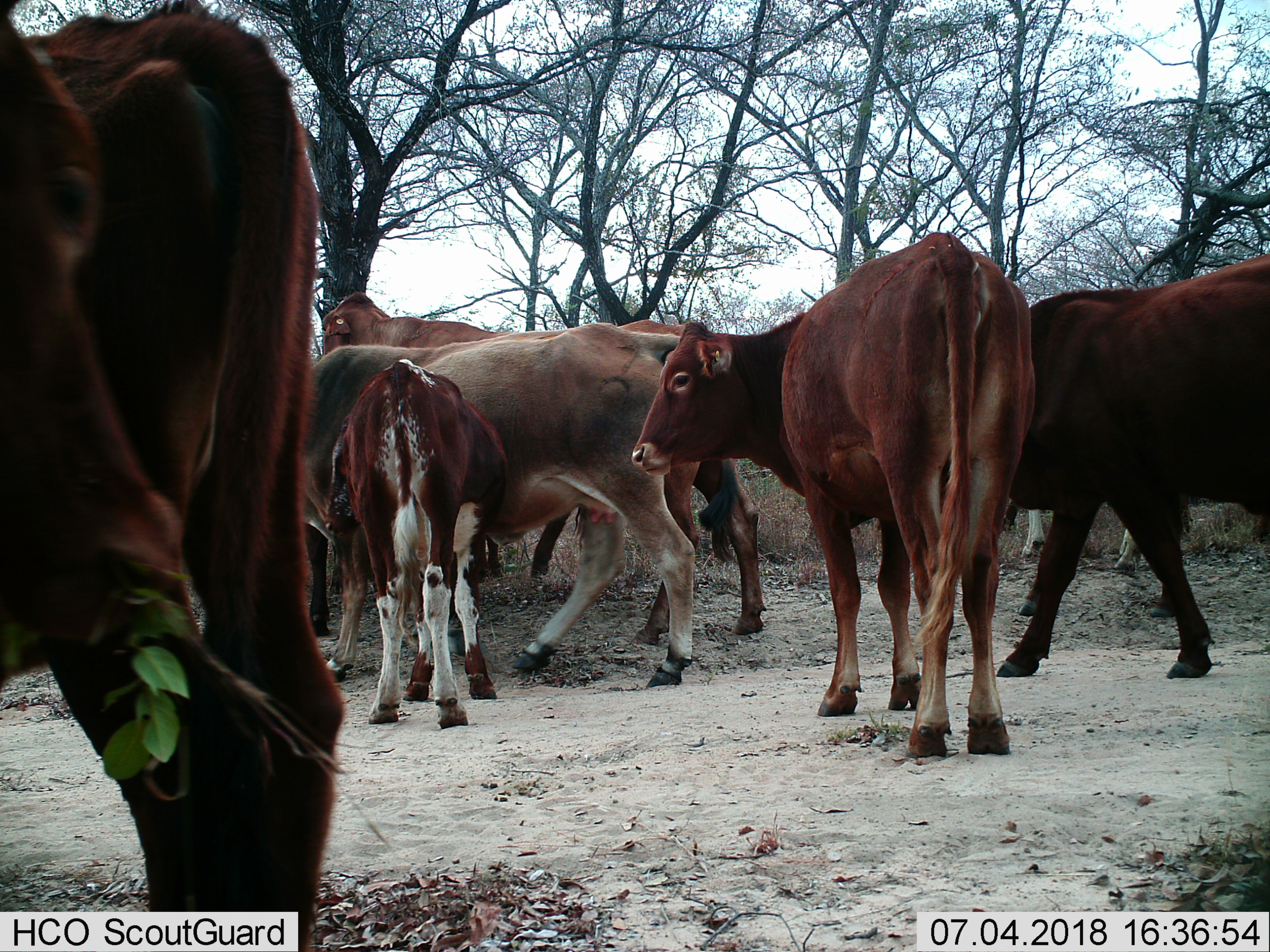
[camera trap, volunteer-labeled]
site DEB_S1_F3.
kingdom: Animalia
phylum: Chordata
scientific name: Vertebrata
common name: domestic animal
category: domesticanimal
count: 8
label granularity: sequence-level